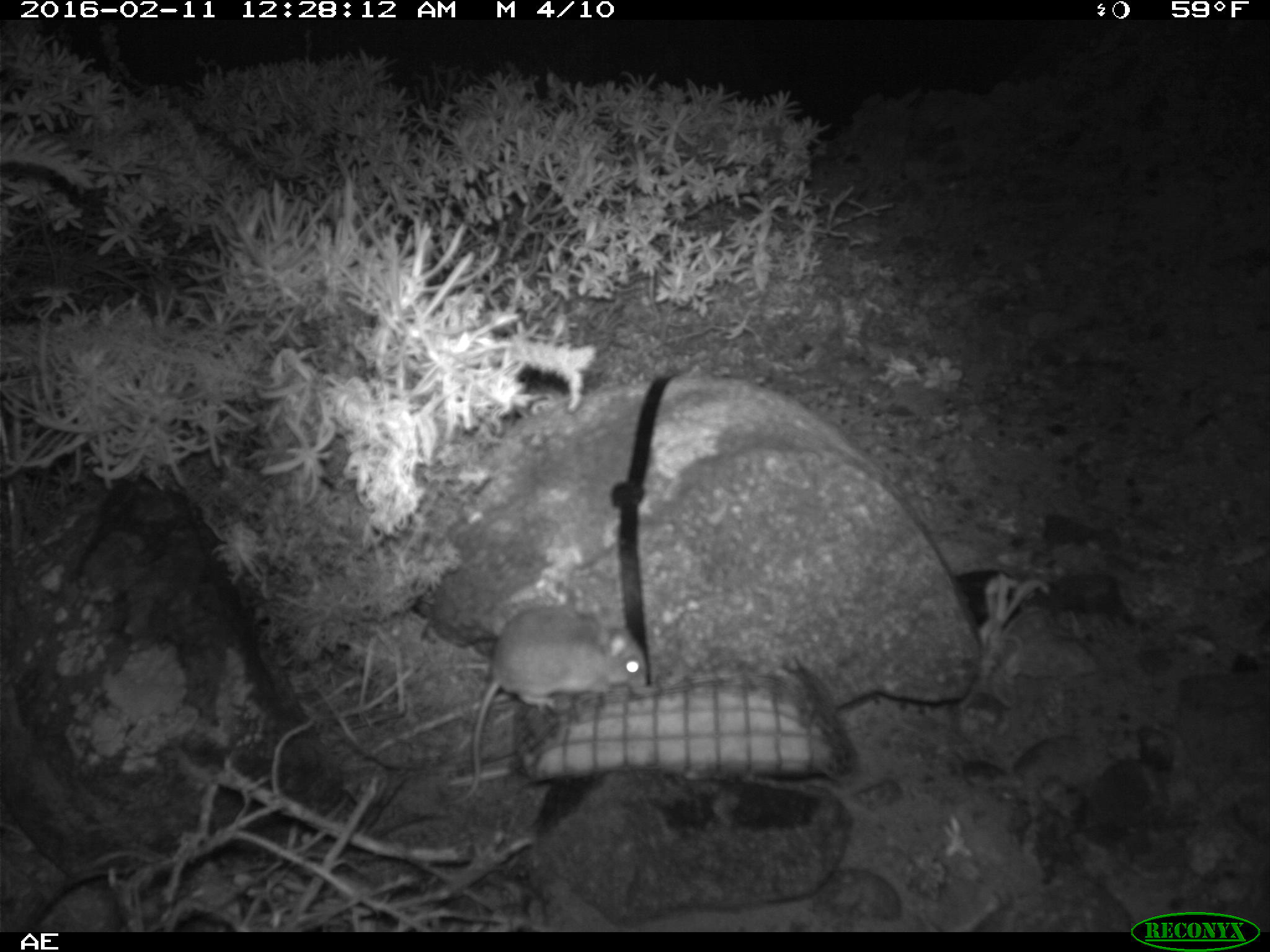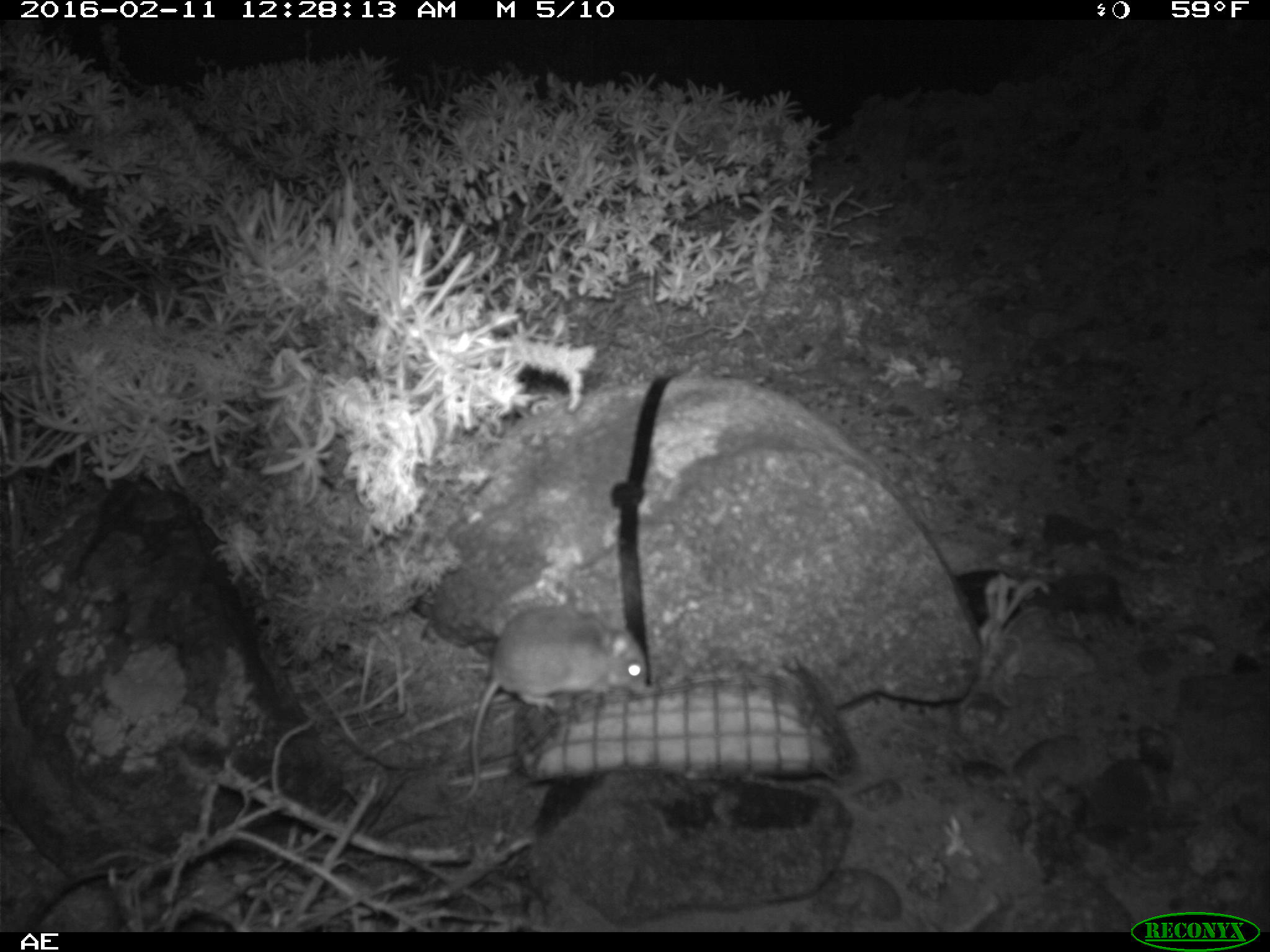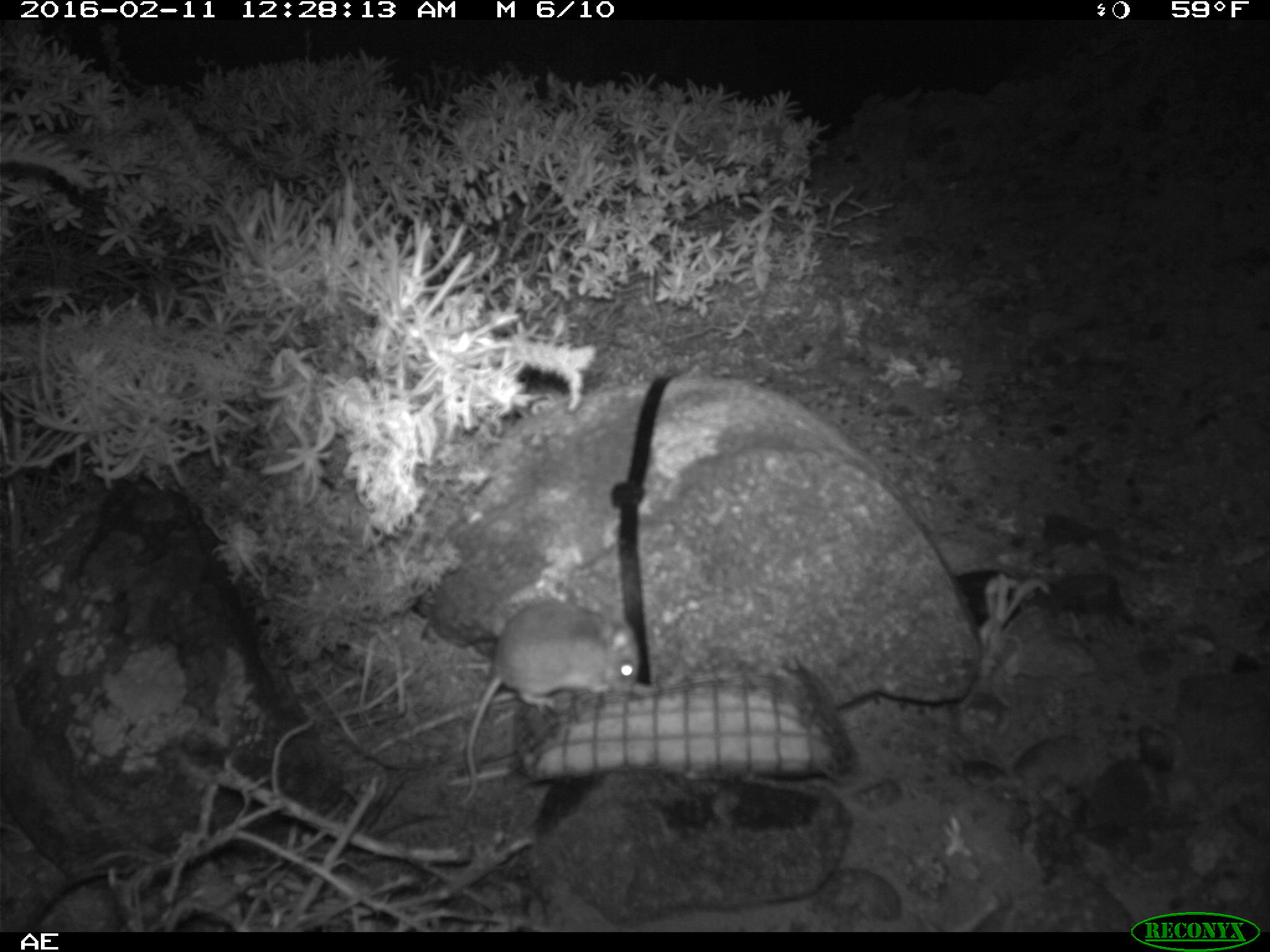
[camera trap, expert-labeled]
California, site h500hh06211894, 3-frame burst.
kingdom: Animalia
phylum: Chordata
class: Mammalia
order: Rodentia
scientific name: Rodentia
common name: rodent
Rodent (Rodentia).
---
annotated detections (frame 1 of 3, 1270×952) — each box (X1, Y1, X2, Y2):
rodent: (451, 604, 650, 806)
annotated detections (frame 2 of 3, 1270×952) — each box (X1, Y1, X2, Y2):
rodent: (427, 602, 648, 808)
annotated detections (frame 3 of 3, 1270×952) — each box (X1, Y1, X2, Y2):
rodent: (458, 597, 641, 806)